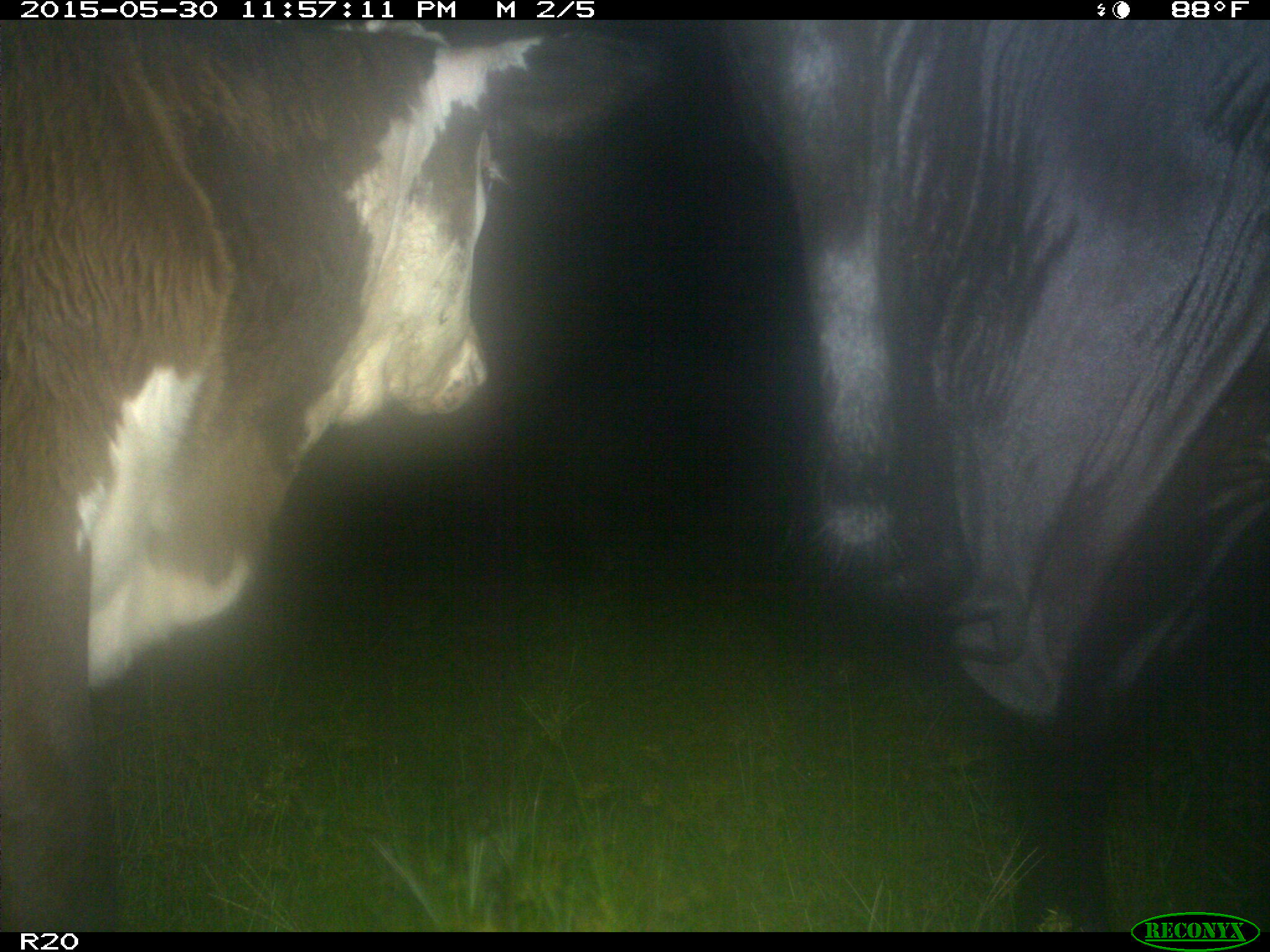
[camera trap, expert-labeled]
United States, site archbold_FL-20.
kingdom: Animalia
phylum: Chordata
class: Mammalia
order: Artiodactyla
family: Bovidae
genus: Bos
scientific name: Bos taurus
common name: domestic cow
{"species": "Bos taurus (domestic cow)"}